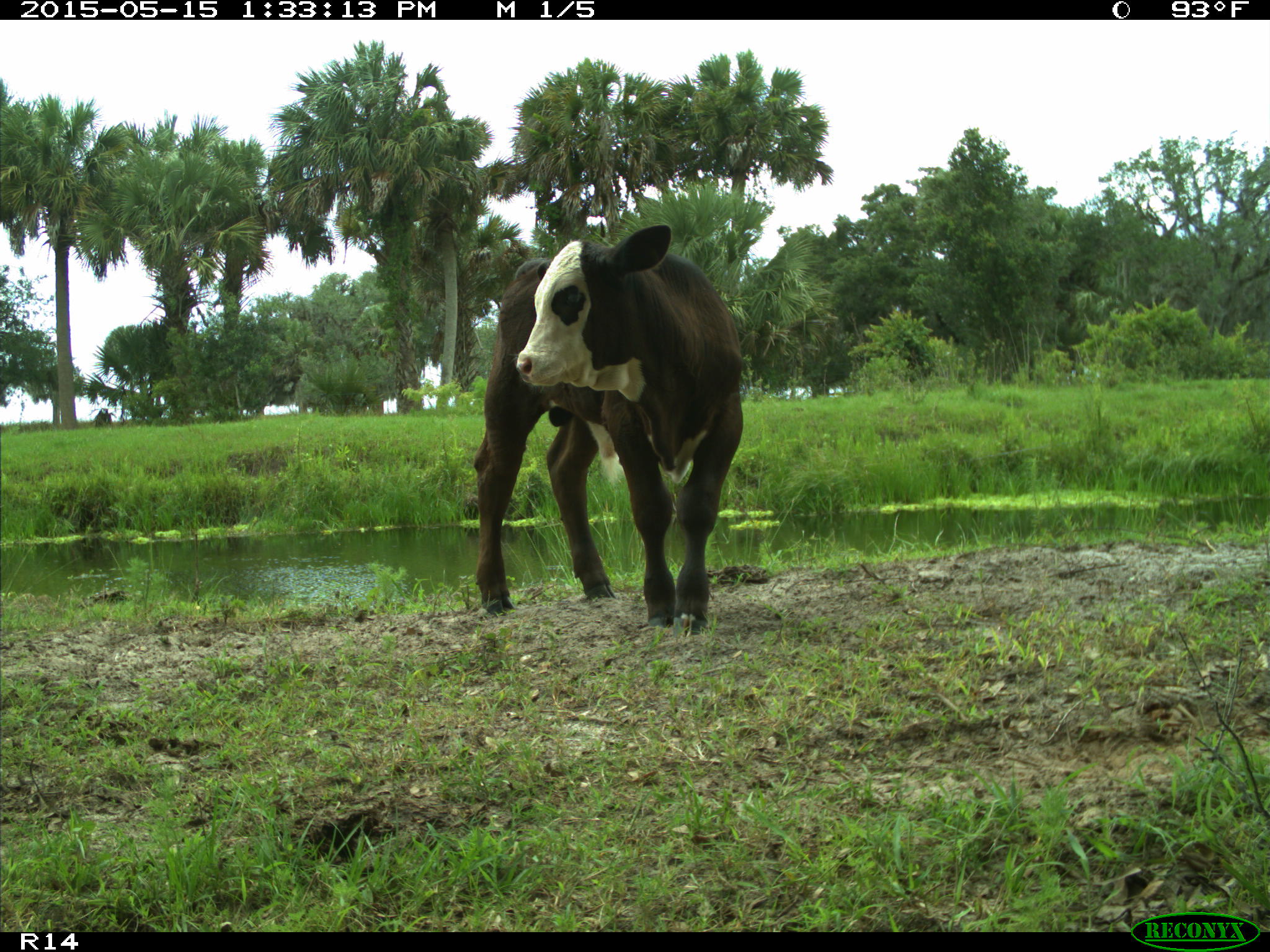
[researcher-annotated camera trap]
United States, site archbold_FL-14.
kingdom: Animalia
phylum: Chordata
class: Mammalia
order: Artiodactyla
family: Bovidae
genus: Bos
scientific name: Bos taurus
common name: domestic cow